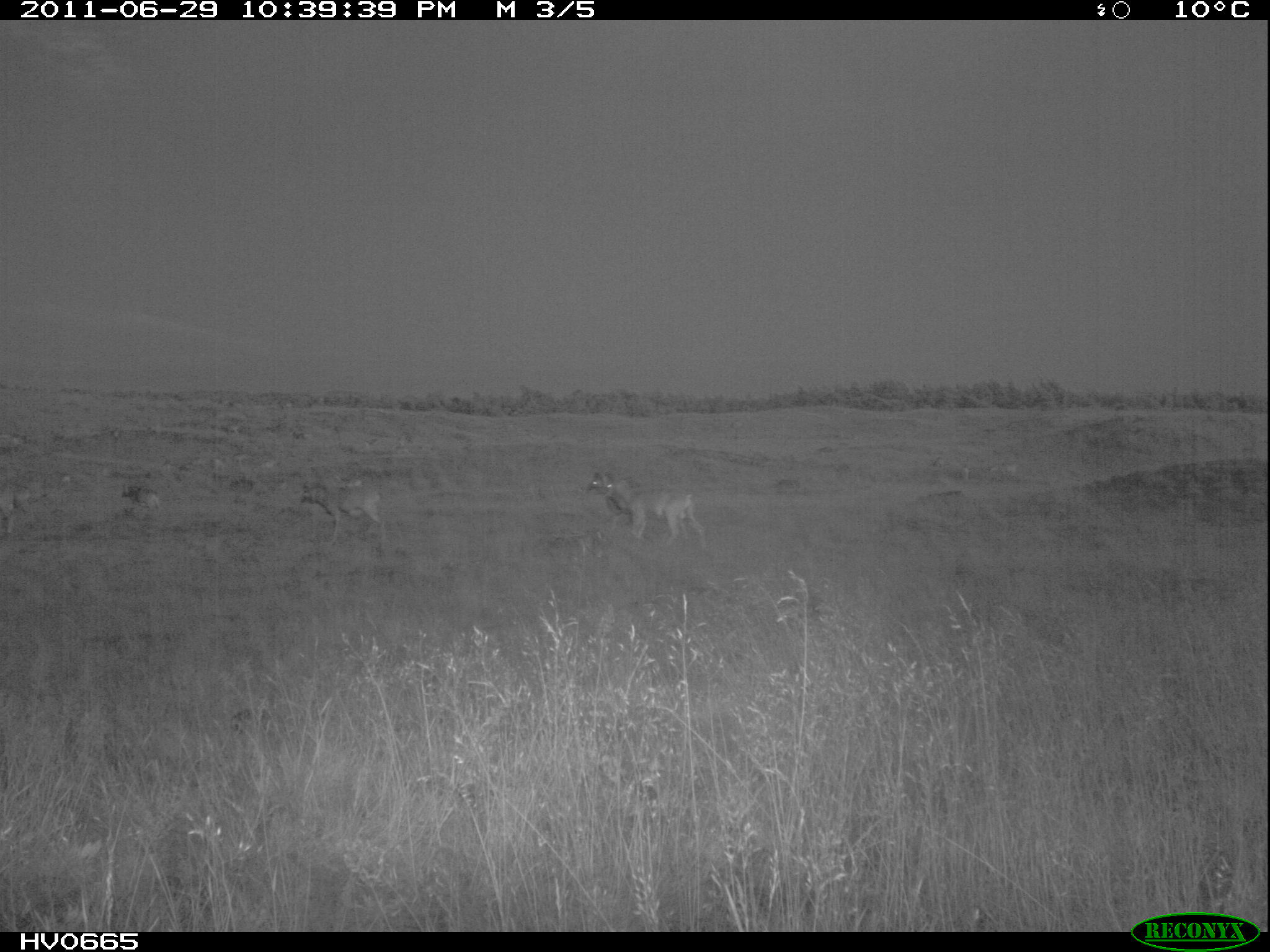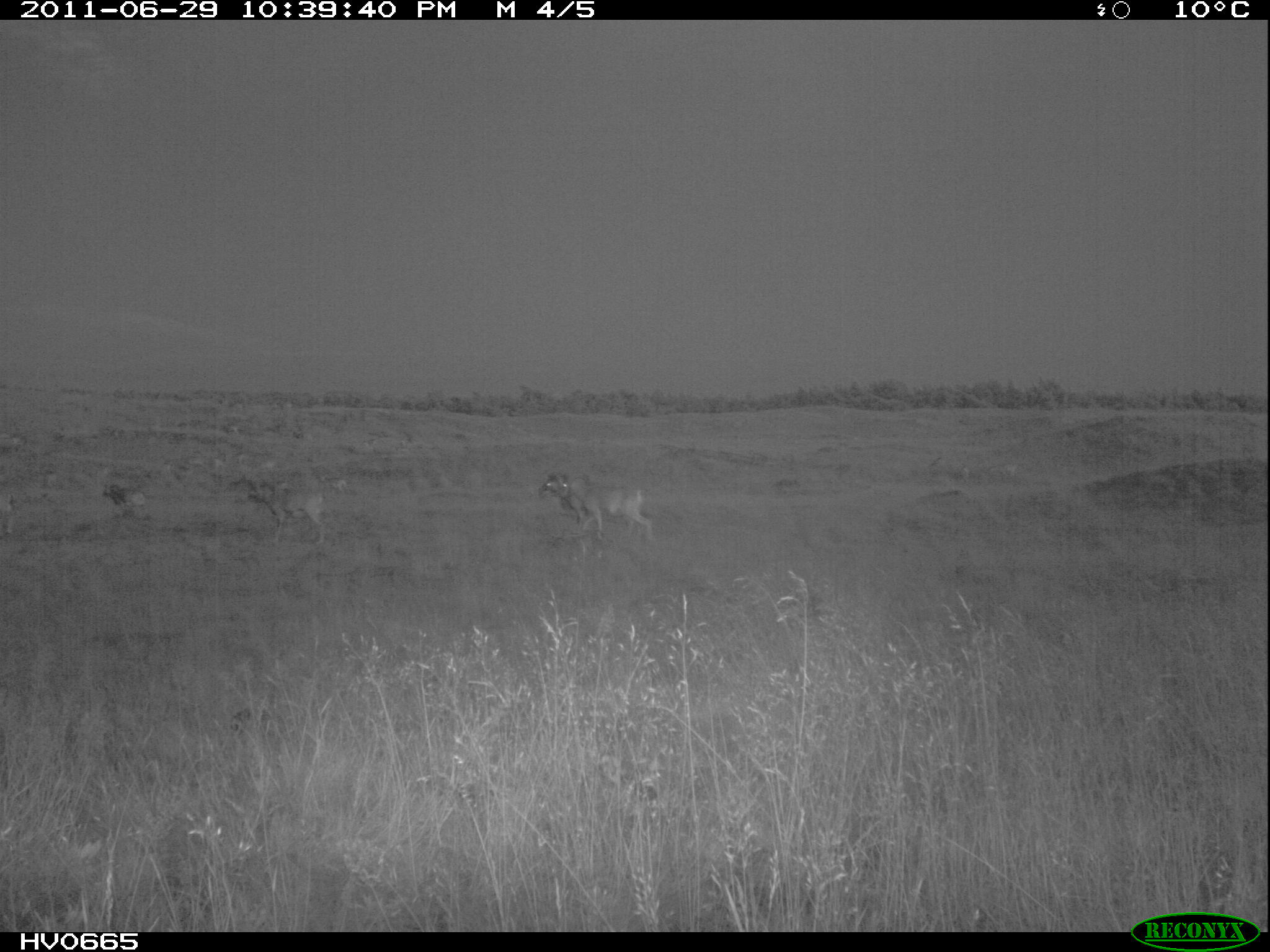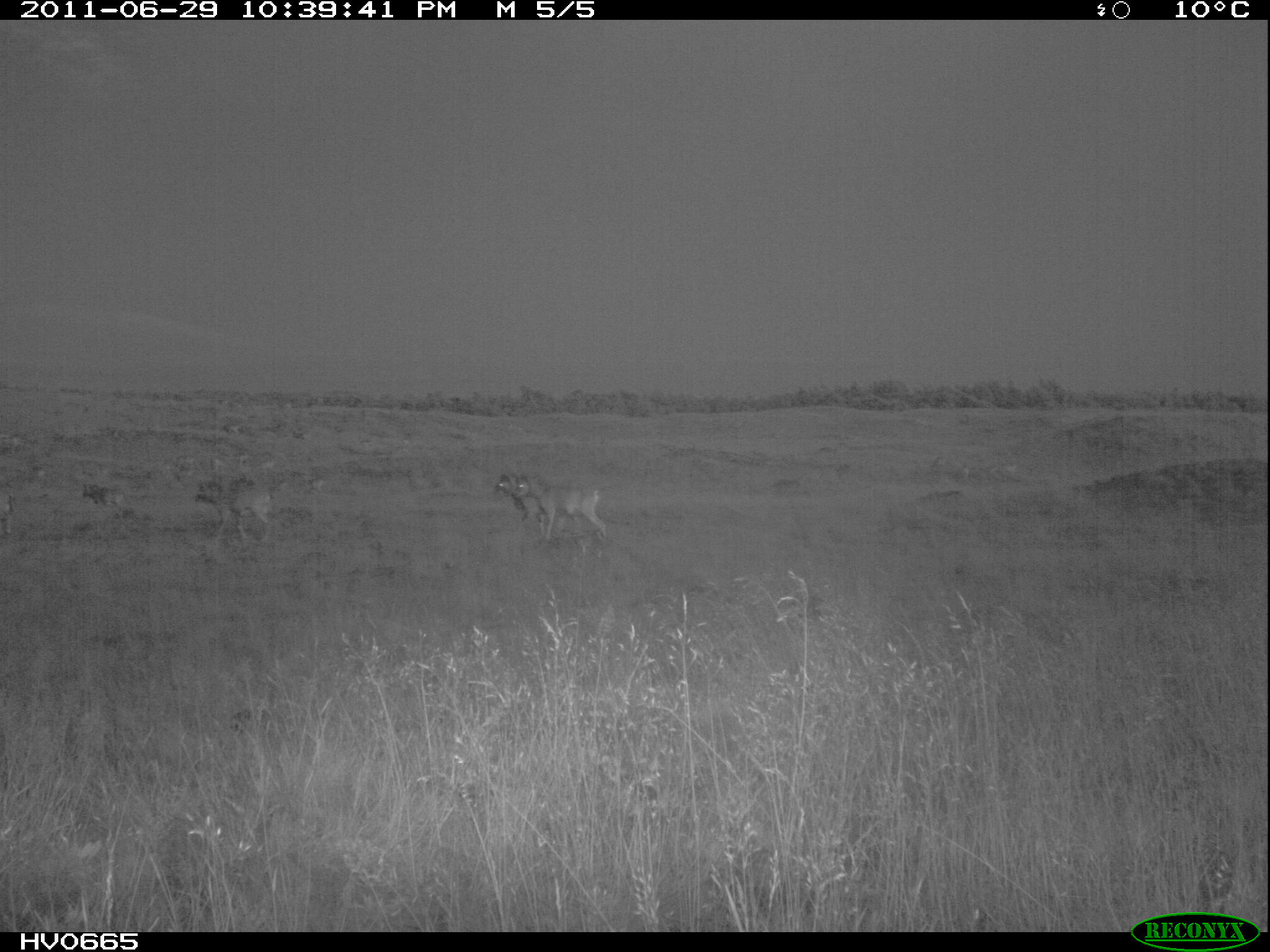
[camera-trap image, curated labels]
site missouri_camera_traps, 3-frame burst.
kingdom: Animalia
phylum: Chordata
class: Mammalia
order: Artiodactyla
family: Bovidae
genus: Ovis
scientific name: Ovis ammon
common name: mouflon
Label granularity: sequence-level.